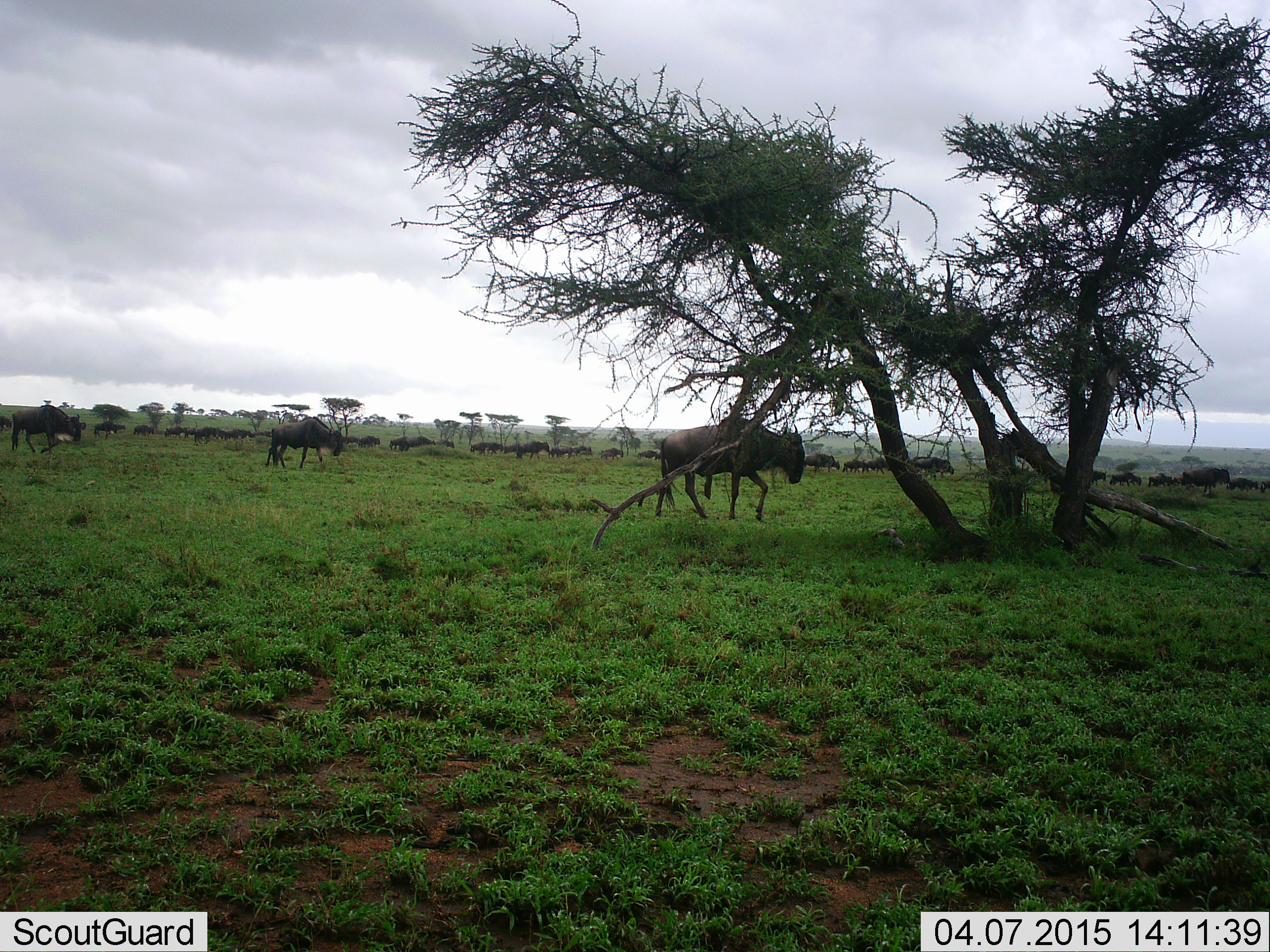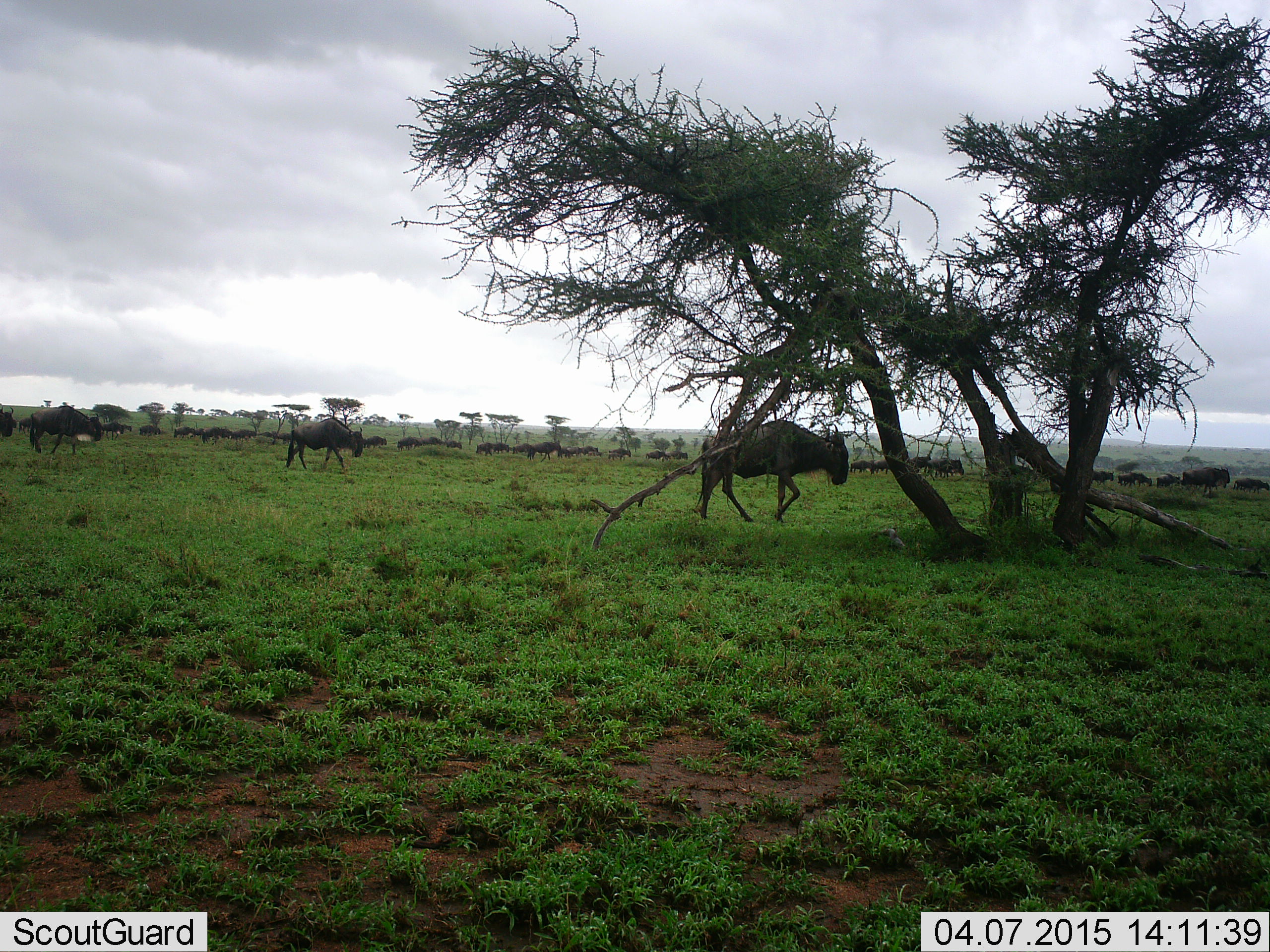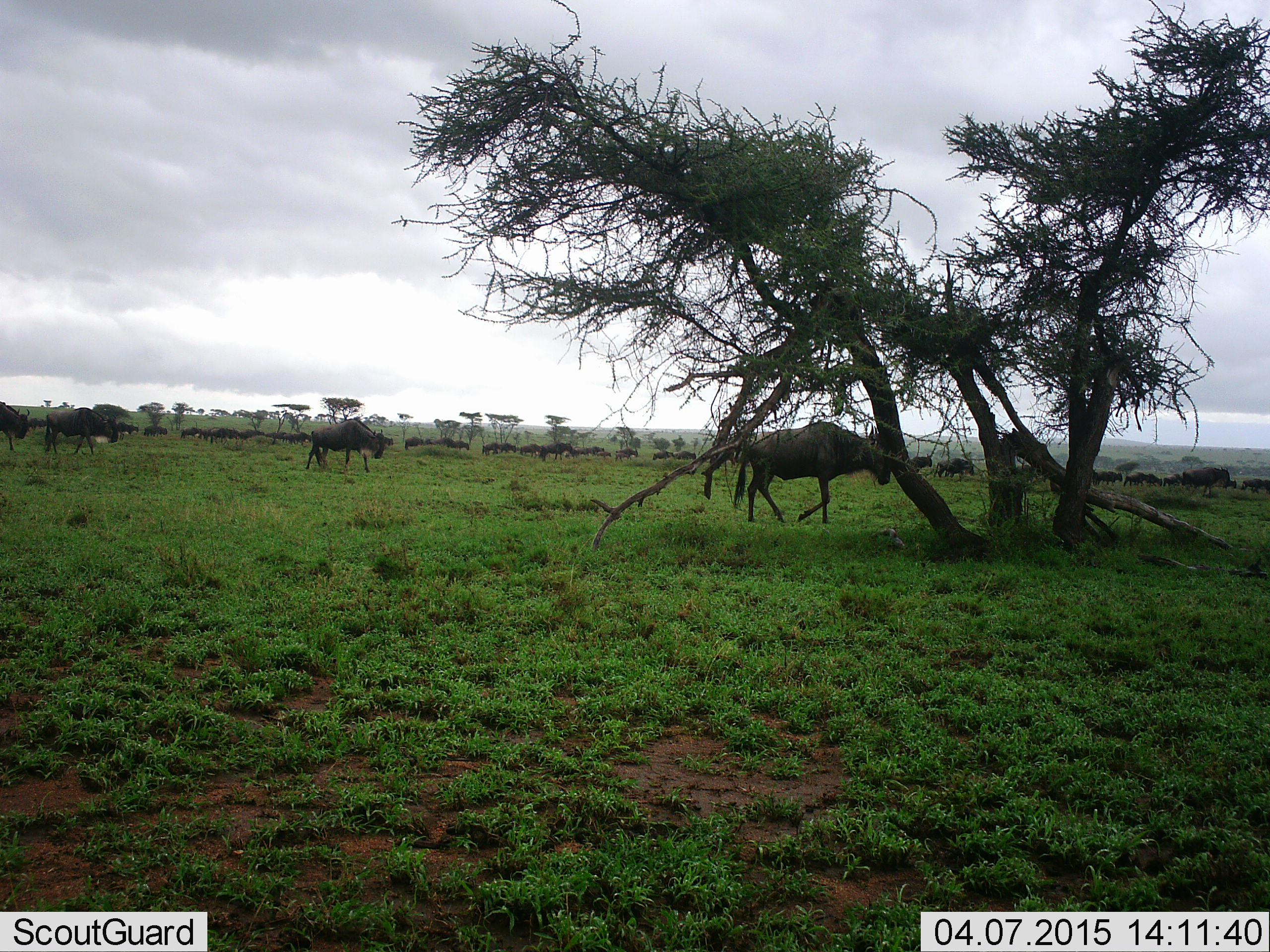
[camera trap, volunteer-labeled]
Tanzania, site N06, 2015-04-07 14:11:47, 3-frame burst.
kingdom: Animalia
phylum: Chordata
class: Mammalia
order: Artiodactyla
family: Bovidae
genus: Connochaetes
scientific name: Connochaetes taurinus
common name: blue wildebeest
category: wildebeest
Wildebeest (blue wildebeest) (Connochaetes taurinus), count 51+. Behavior (volunteer vote fractions): standing 20%, resting 10%, moving 90%, interacting 0%. Young present (vote fraction): 0%. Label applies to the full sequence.